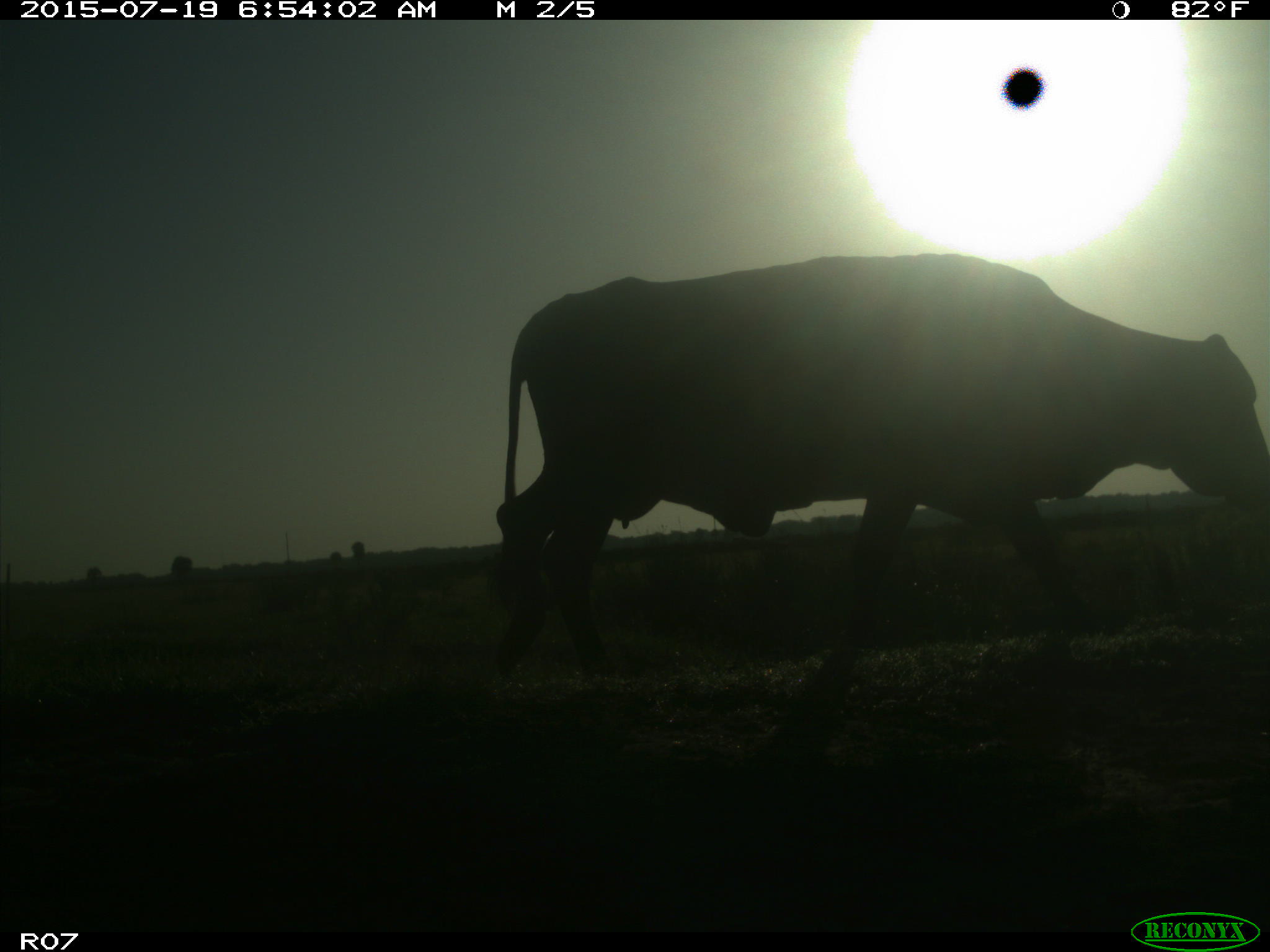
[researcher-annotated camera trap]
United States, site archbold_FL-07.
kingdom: Animalia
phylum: Chordata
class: Mammalia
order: Artiodactyla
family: Bovidae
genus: Bos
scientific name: Bos taurus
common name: domestic cow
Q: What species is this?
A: Bos taurus (domestic cow).